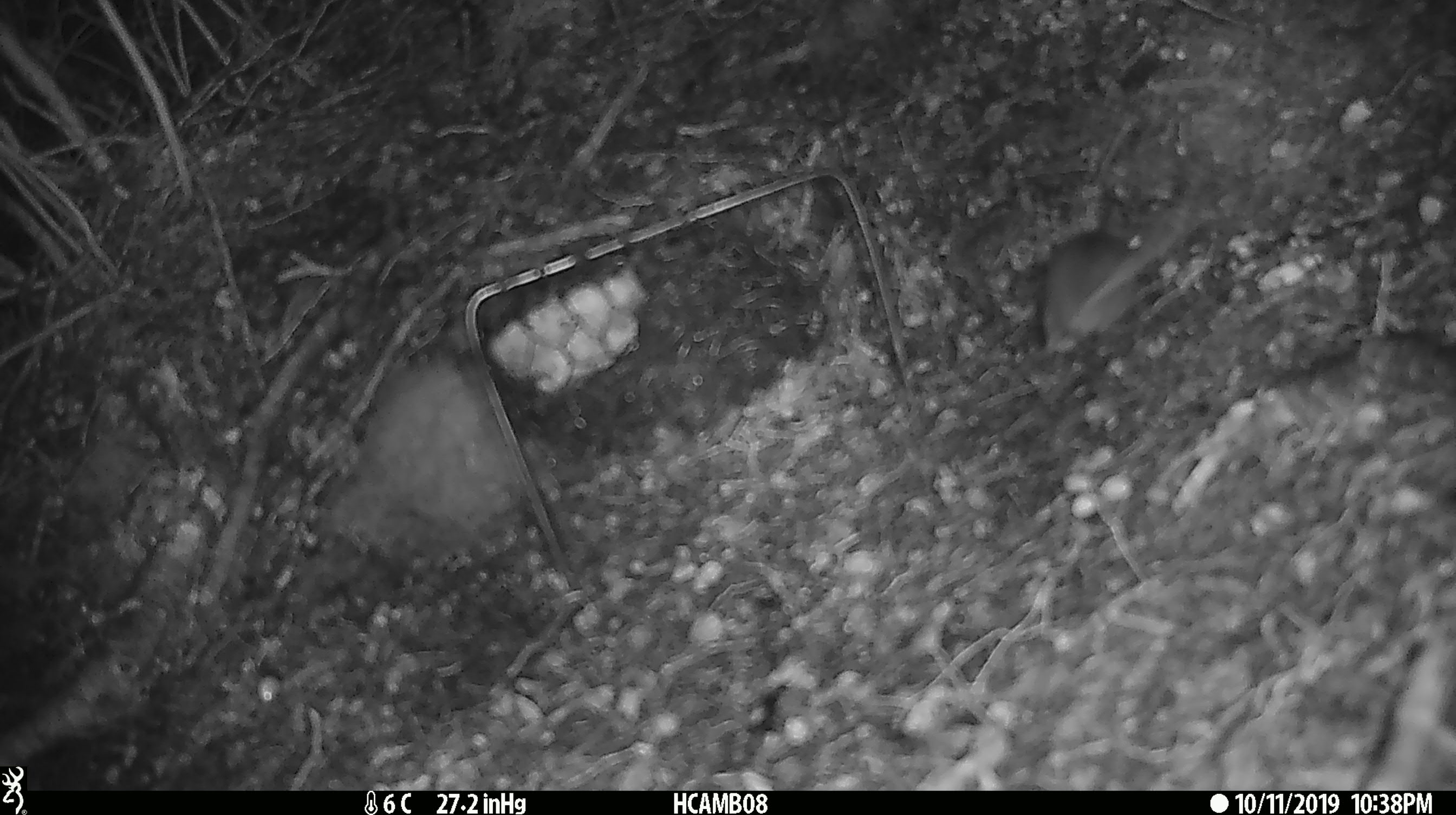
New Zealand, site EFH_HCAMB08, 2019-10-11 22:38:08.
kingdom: Animalia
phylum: Chordata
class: Mammalia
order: Rodentia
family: Muridae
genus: Mus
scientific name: Mus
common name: mouse